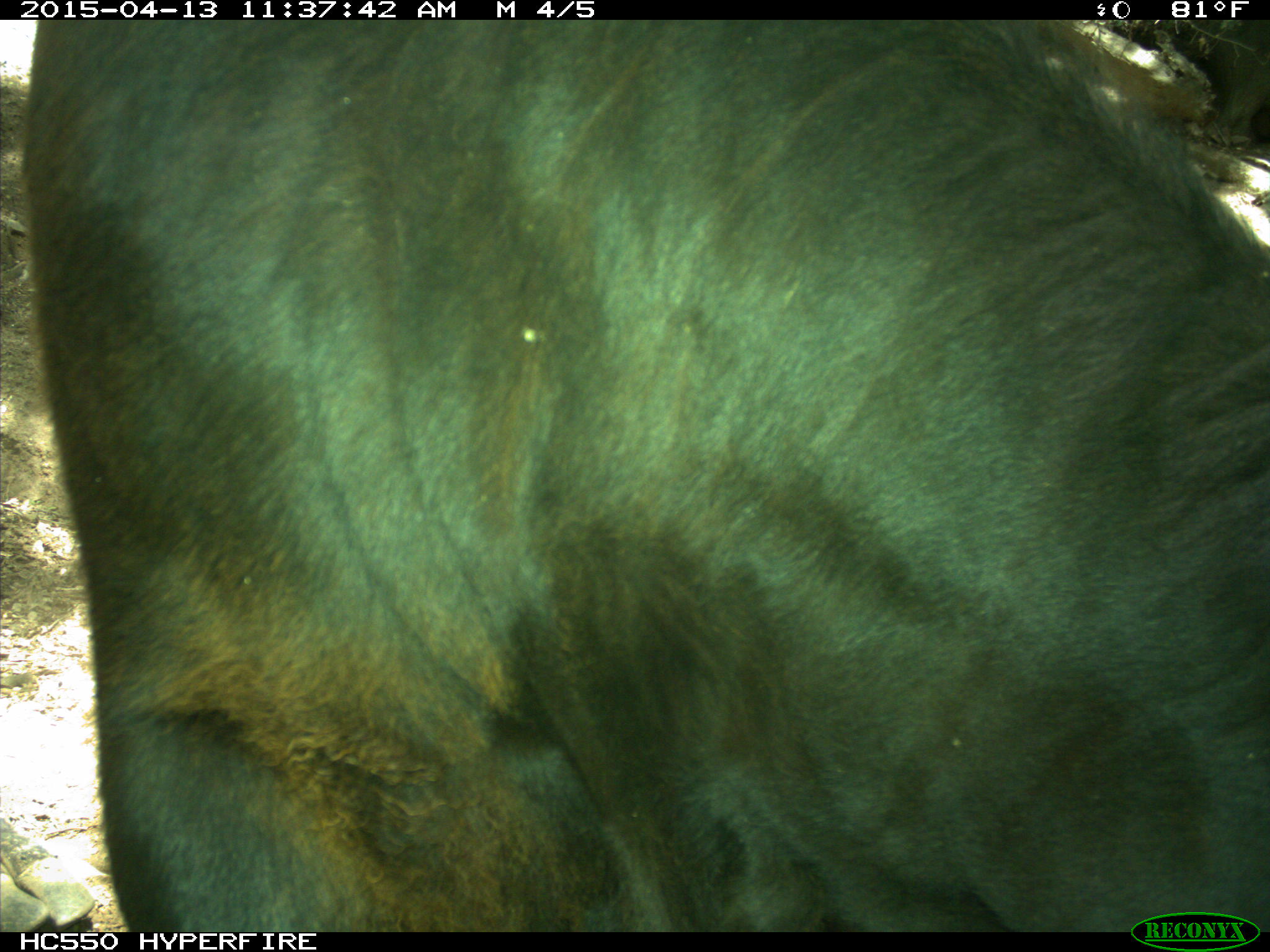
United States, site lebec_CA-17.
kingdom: Animalia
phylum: Chordata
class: Mammalia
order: Artiodactyla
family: Bovidae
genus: Bos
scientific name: Bos taurus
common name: domestic cow